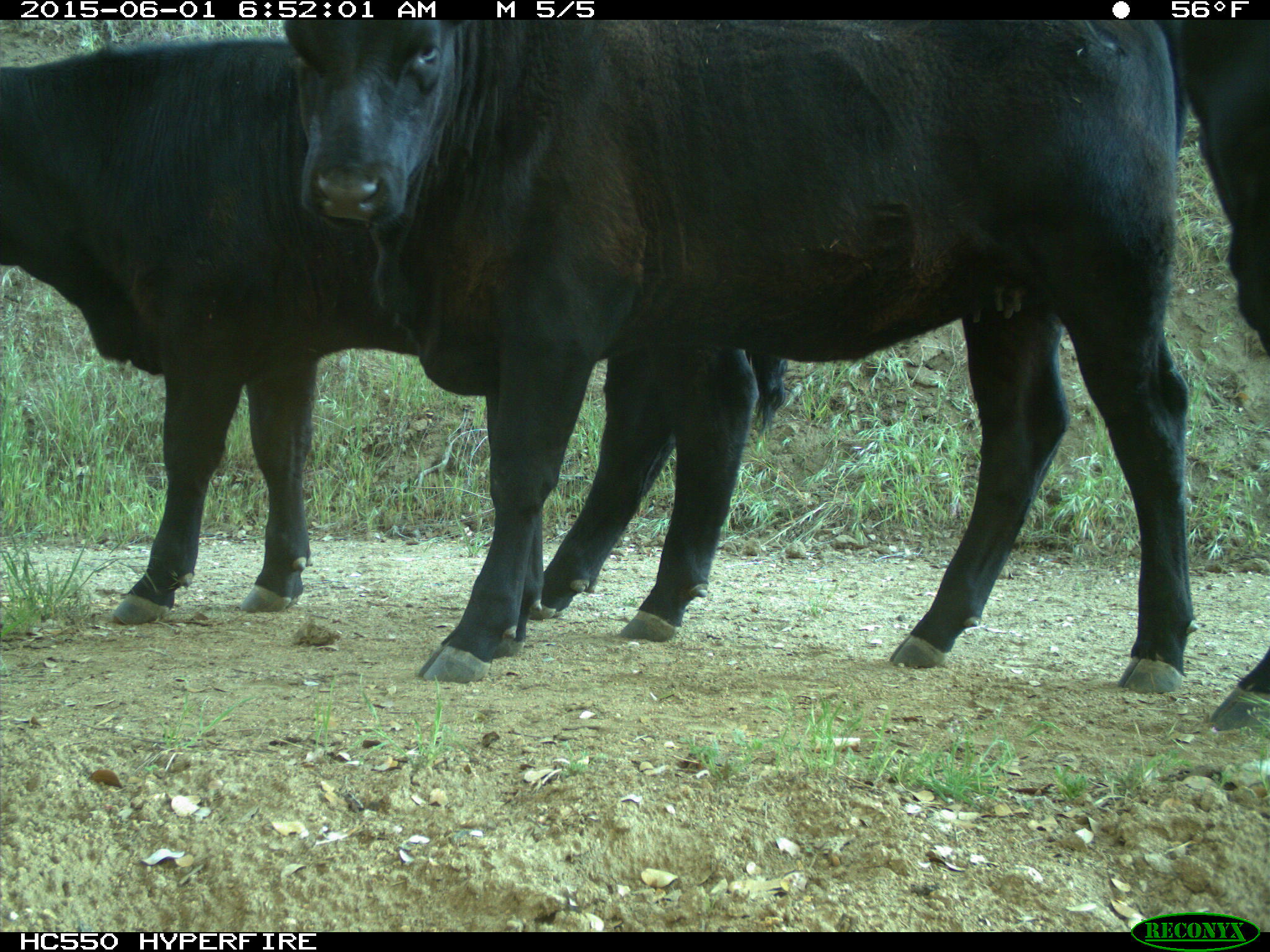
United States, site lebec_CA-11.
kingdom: Animalia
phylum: Chordata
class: Mammalia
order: Artiodactyla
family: Bovidae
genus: Bos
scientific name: Bos taurus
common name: domestic cow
Bos taurus (domestic cow).